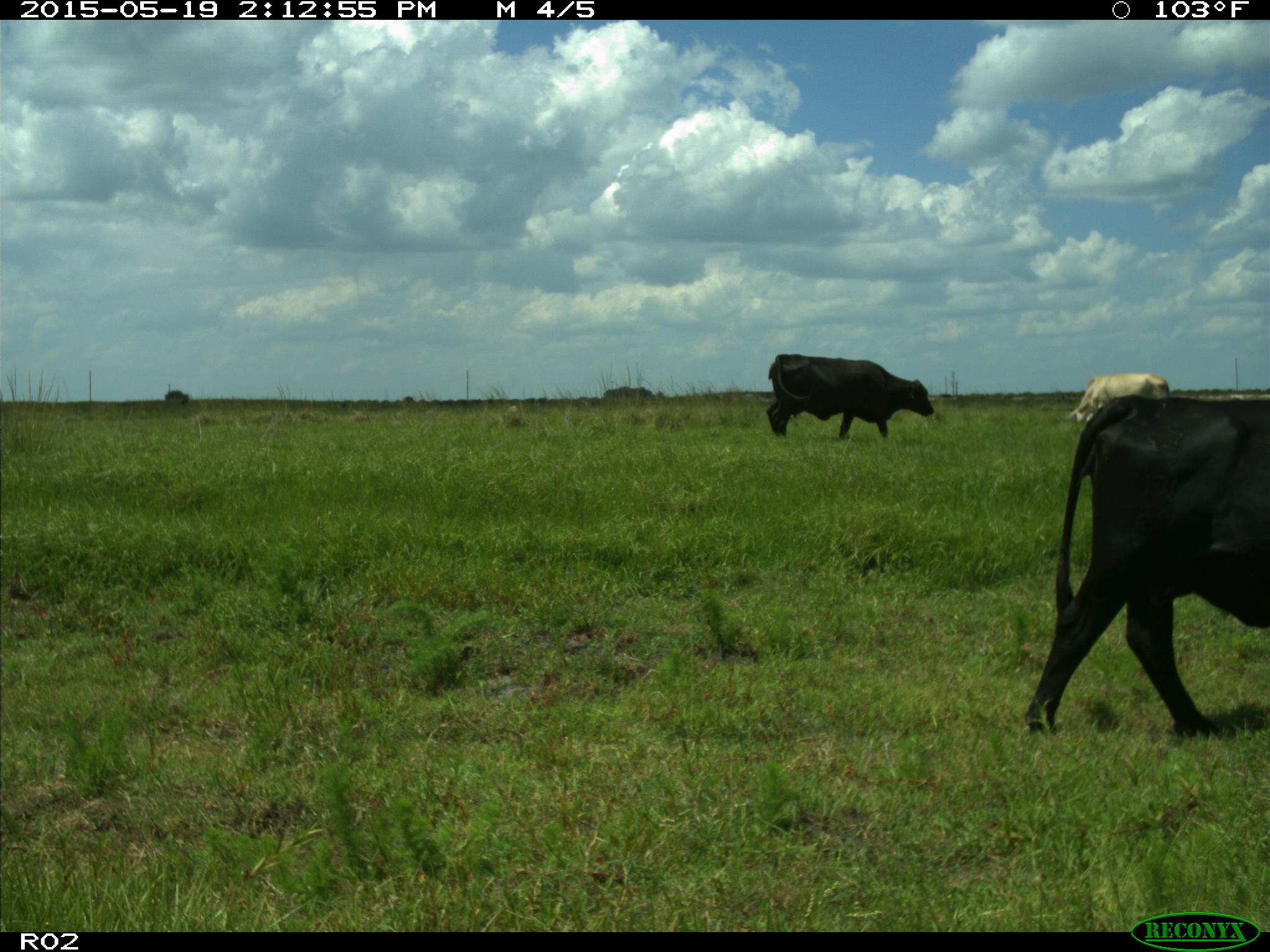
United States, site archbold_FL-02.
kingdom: Animalia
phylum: Chordata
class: Mammalia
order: Artiodactyla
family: Bovidae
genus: Bos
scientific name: Bos taurus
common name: domestic cow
Bos taurus (domestic cow).